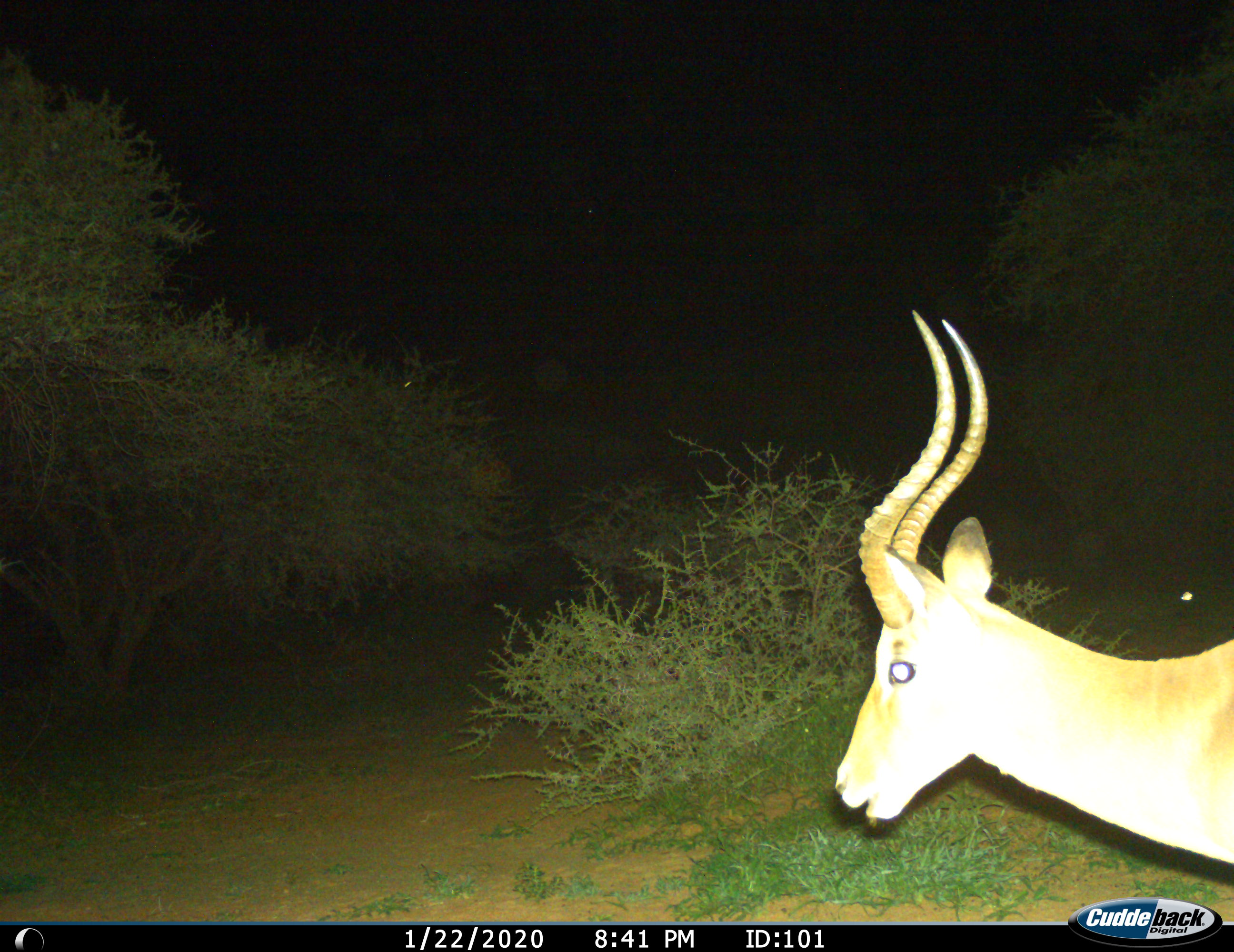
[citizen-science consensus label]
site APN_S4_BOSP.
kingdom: Animalia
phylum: Chordata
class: Mammalia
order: Artiodactyla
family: Bovidae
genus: Aepyceros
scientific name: Aepyceros melampus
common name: impala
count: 1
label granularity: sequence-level